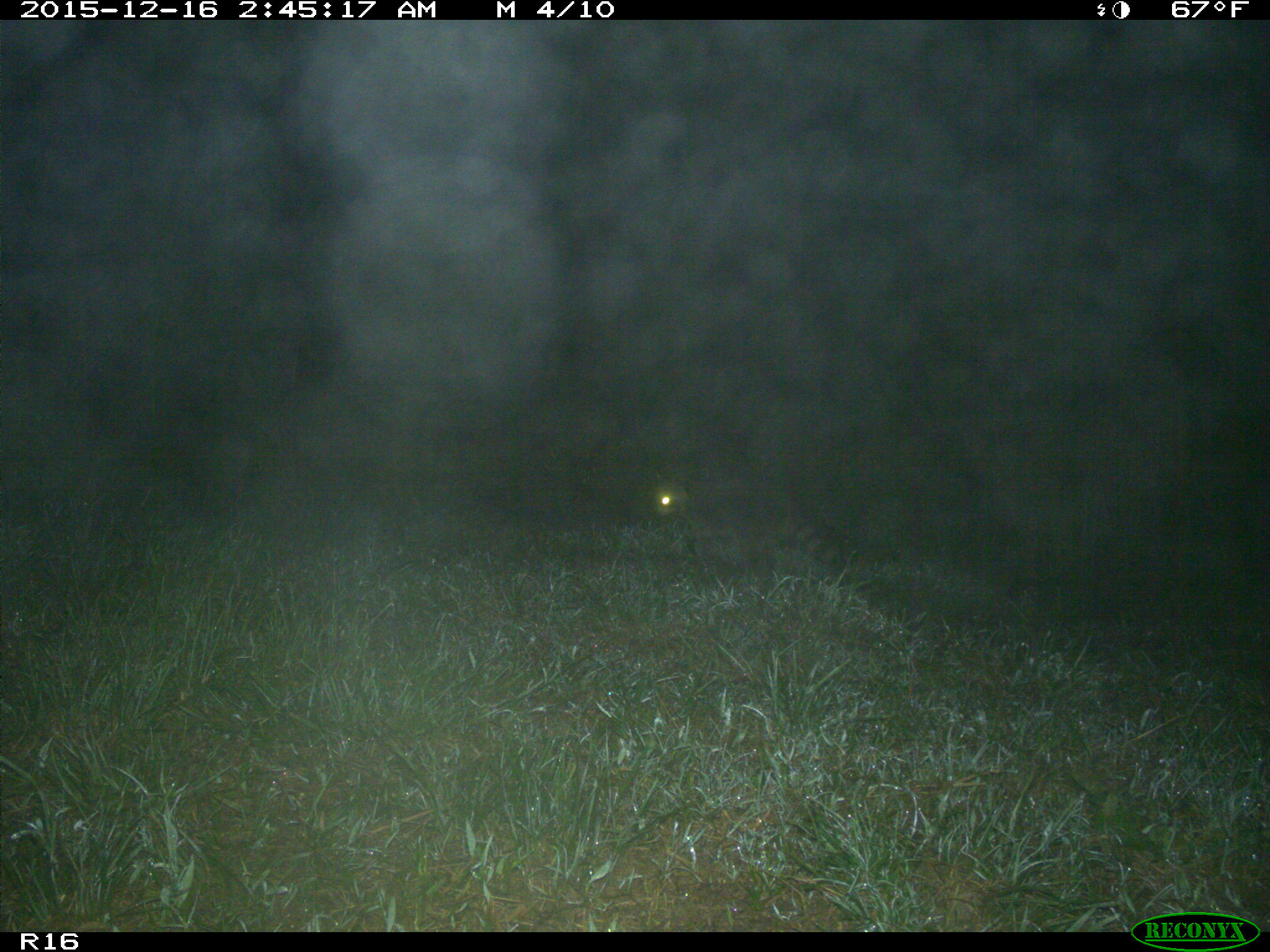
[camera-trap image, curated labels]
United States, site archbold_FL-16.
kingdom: Animalia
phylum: Chordata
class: Mammalia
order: Carnivora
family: Procyonidae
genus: Procyon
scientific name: Procyon lotor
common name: common raccoon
Procyon lotor (common raccoon).